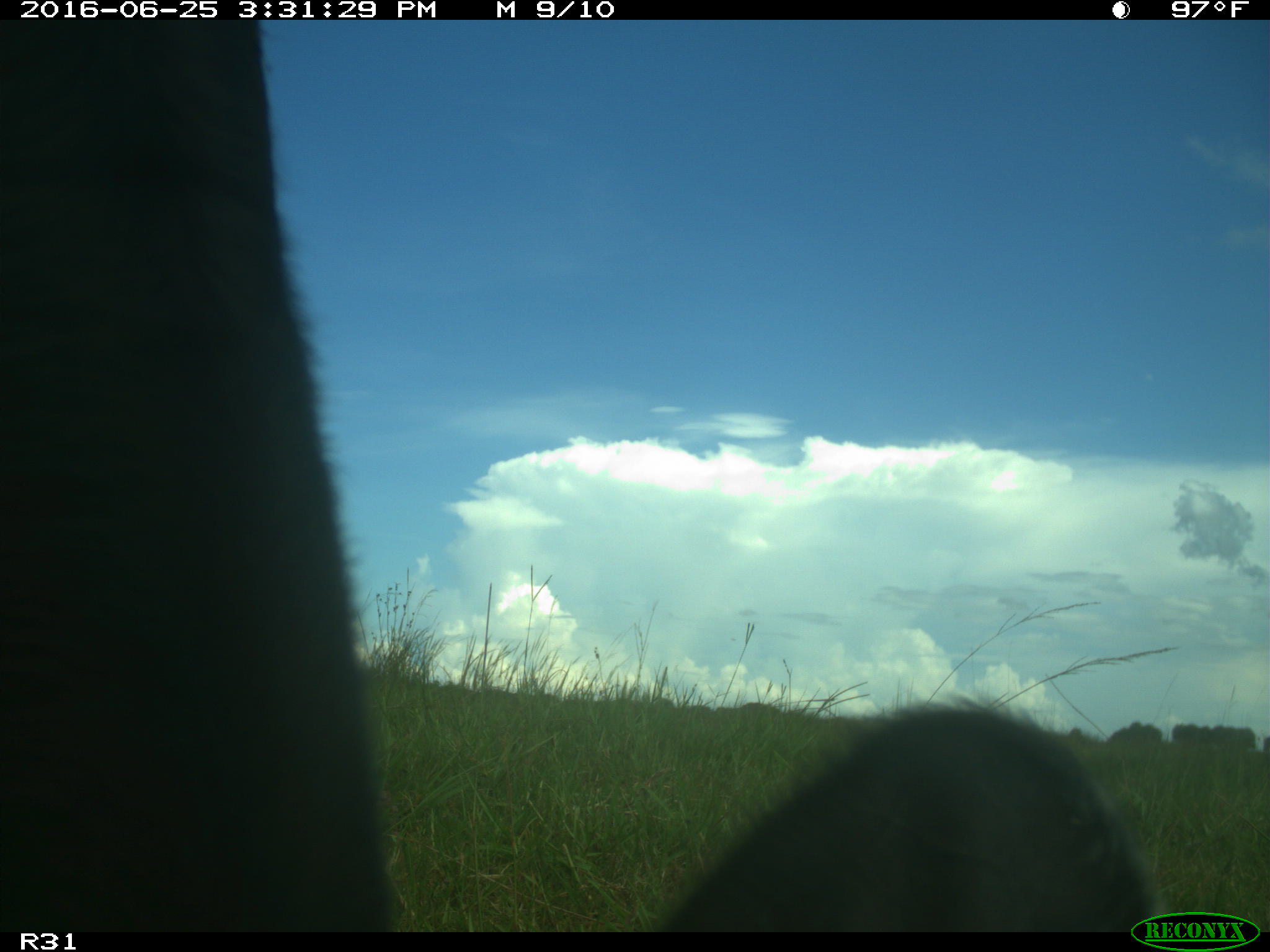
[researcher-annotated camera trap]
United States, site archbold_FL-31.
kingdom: Animalia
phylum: Chordata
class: Mammalia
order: Artiodactyla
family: Bovidae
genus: Bos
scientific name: Bos taurus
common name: domestic cow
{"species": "Bos taurus (domestic cow)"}